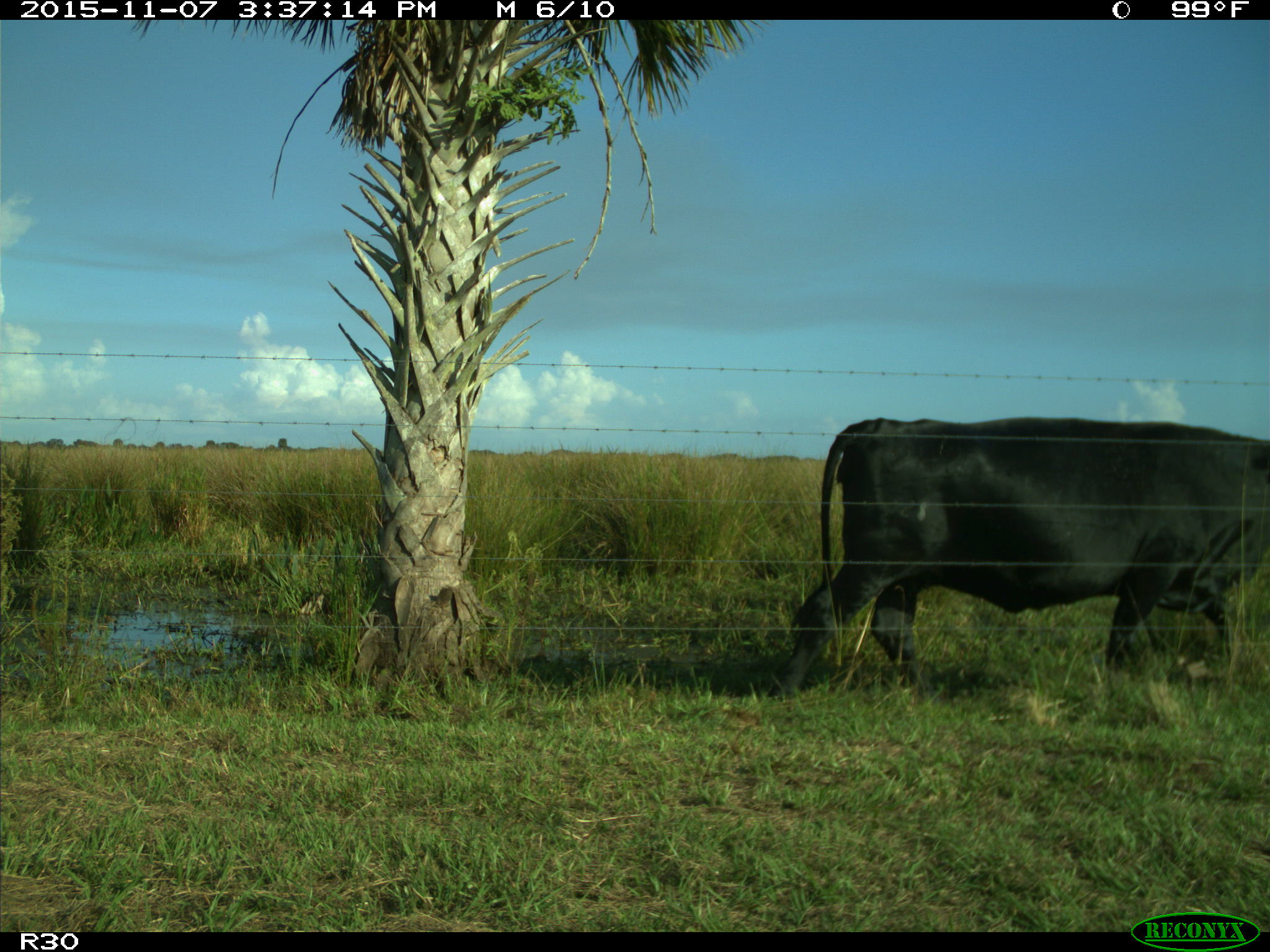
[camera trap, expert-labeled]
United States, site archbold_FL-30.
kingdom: Animalia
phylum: Chordata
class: Mammalia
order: Artiodactyla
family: Bovidae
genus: Bos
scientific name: Bos taurus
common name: domestic cow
Bos taurus (domestic cow).